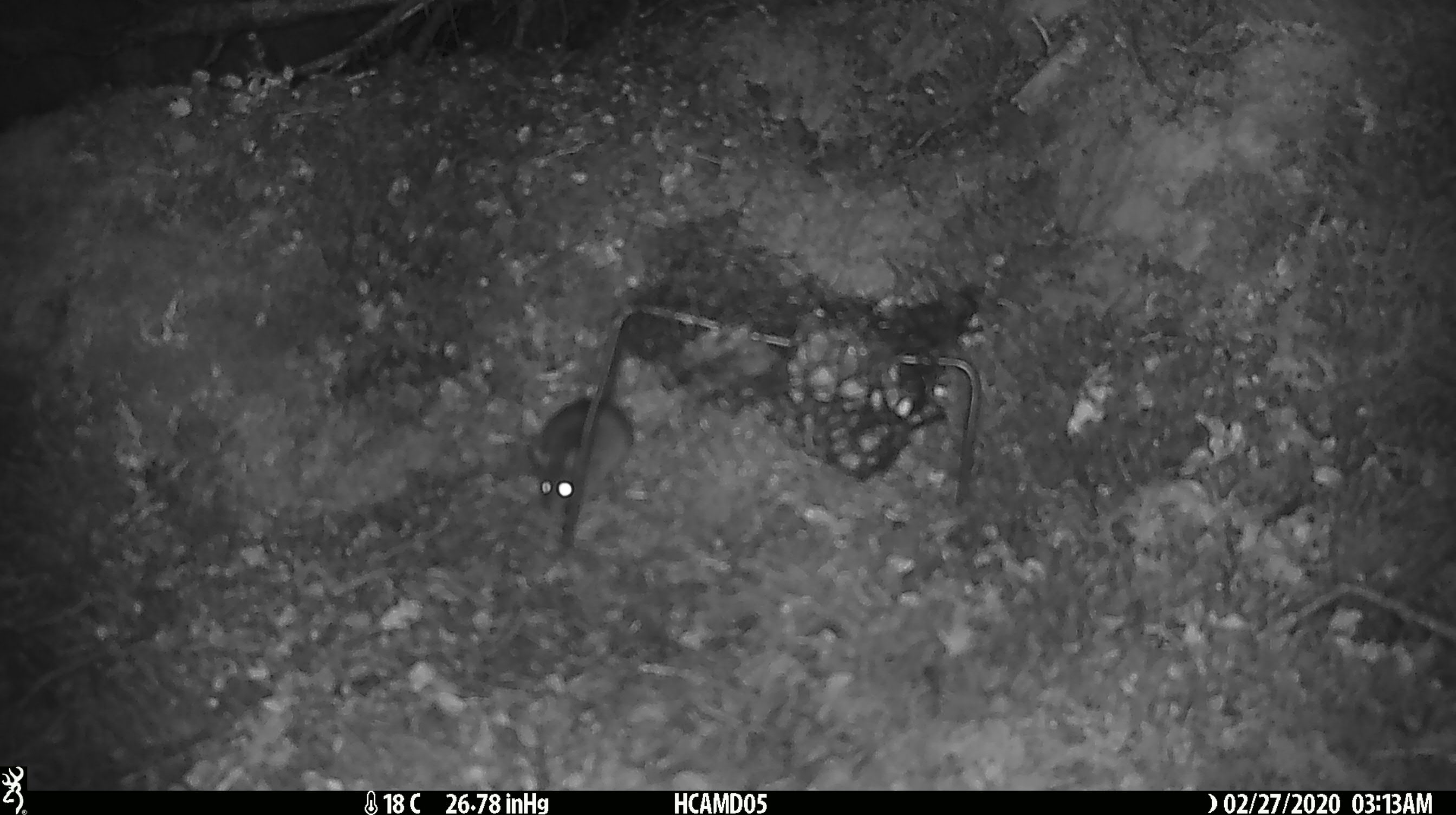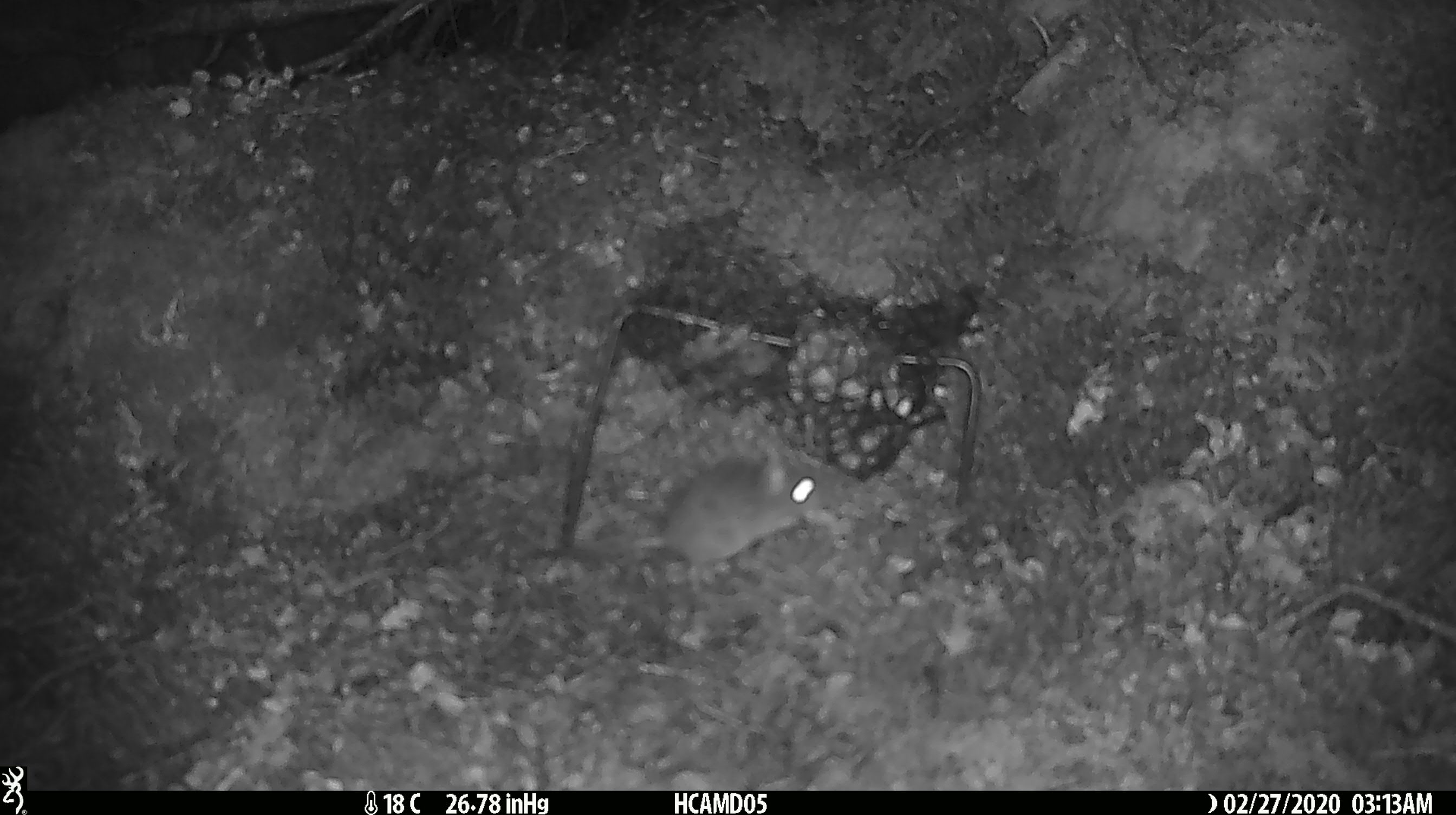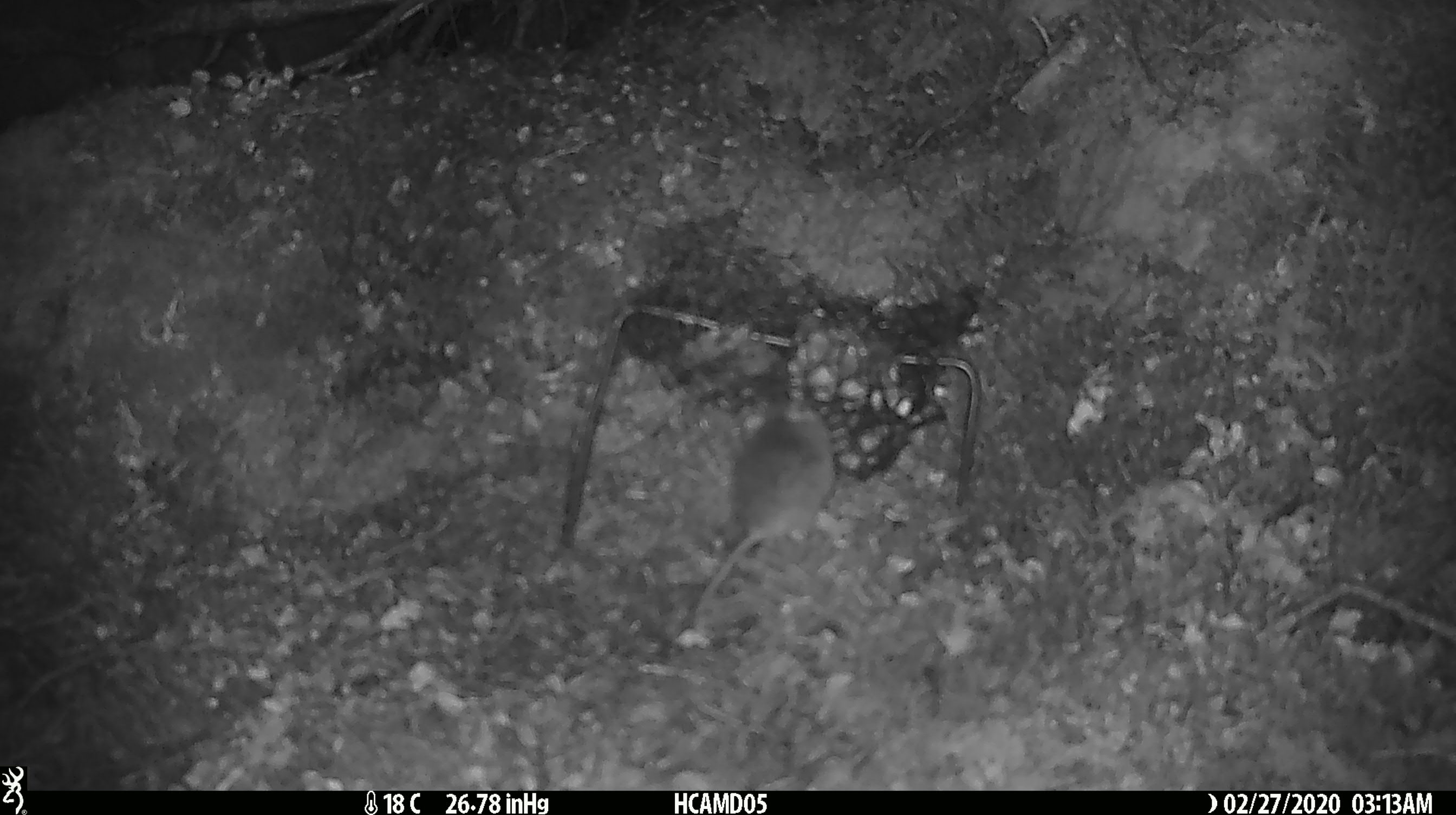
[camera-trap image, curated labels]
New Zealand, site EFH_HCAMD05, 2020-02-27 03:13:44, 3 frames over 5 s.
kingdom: Animalia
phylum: Chordata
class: Mammalia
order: Rodentia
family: Muridae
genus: Mus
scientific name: Mus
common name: mouse